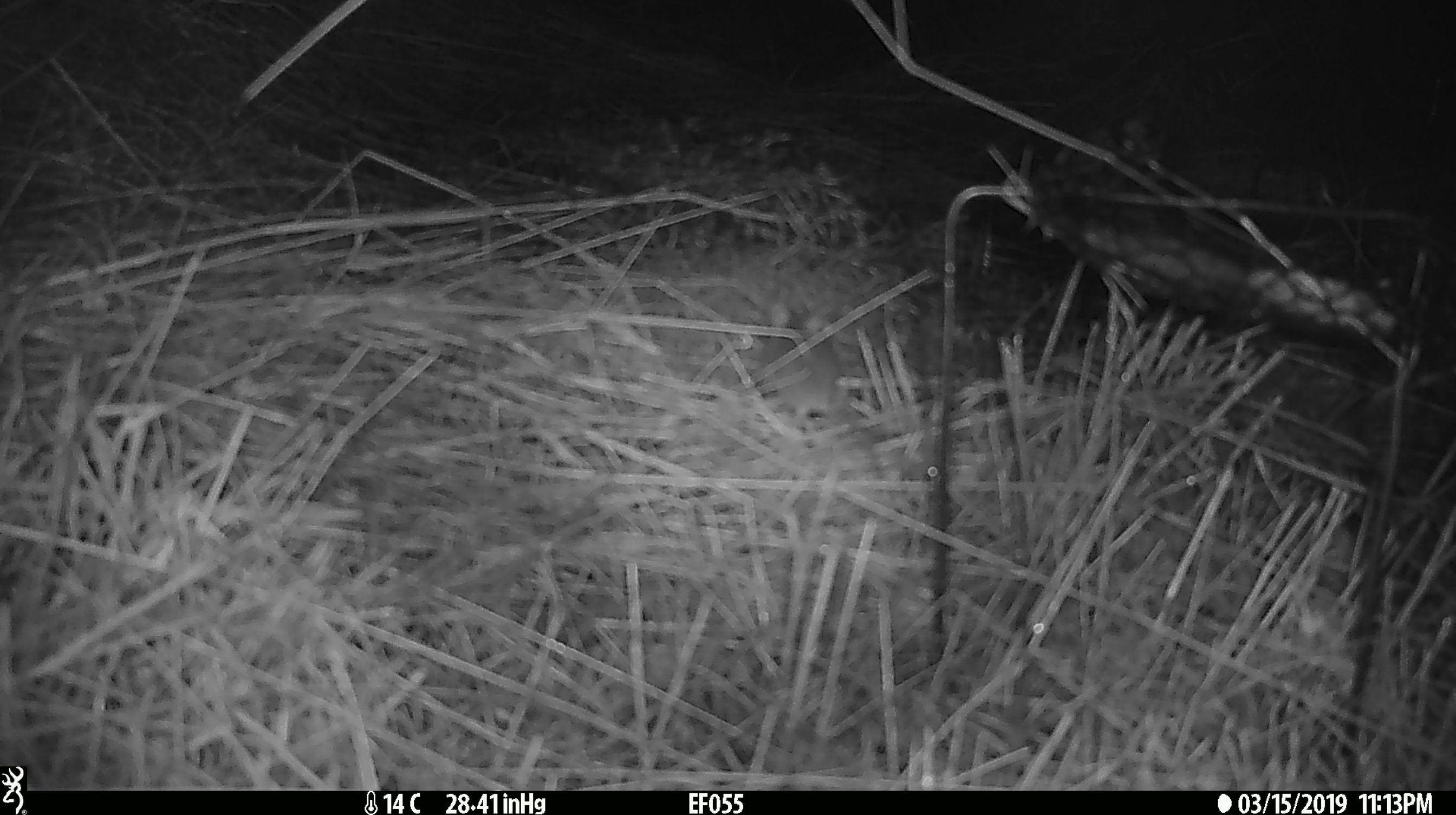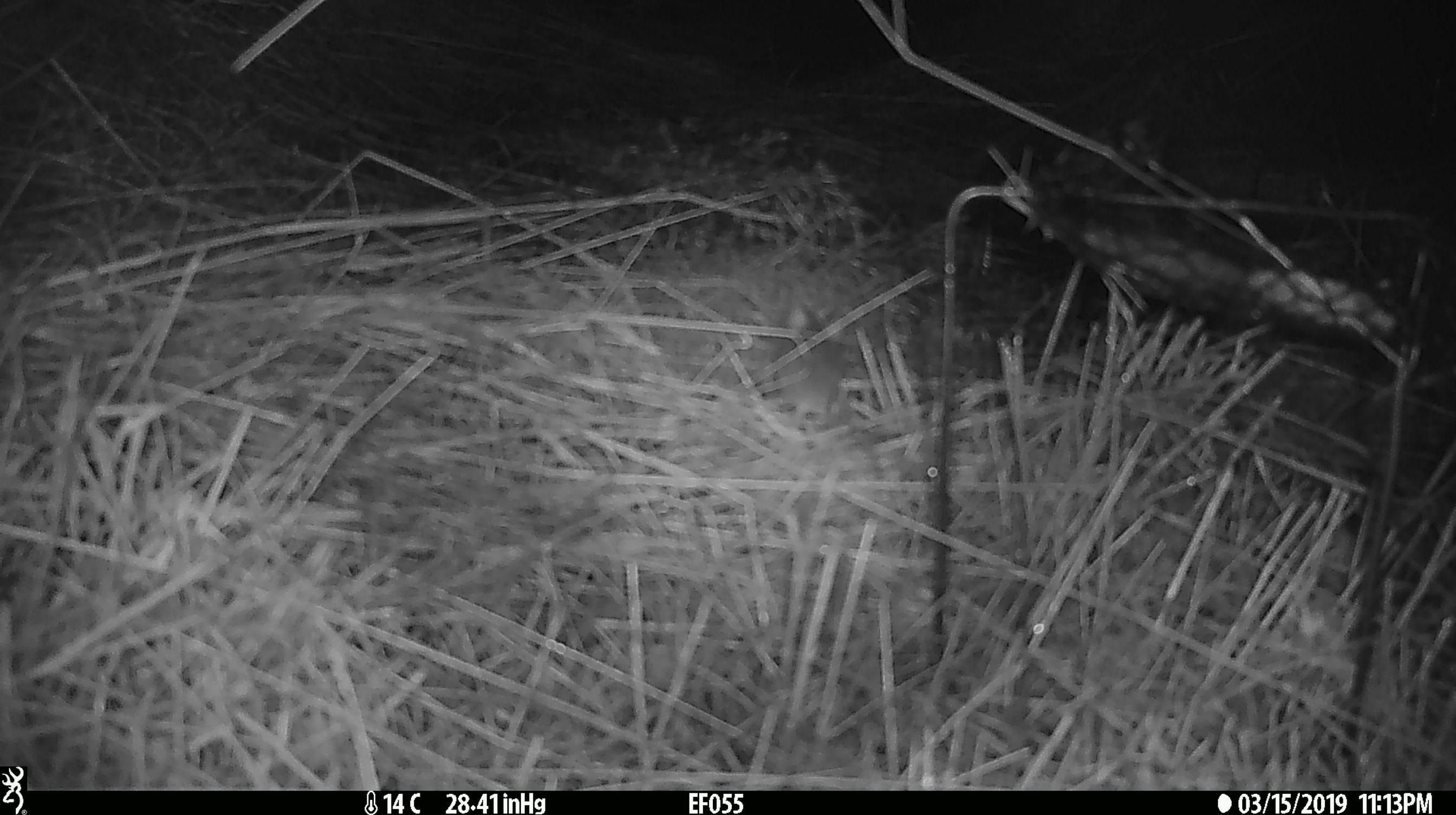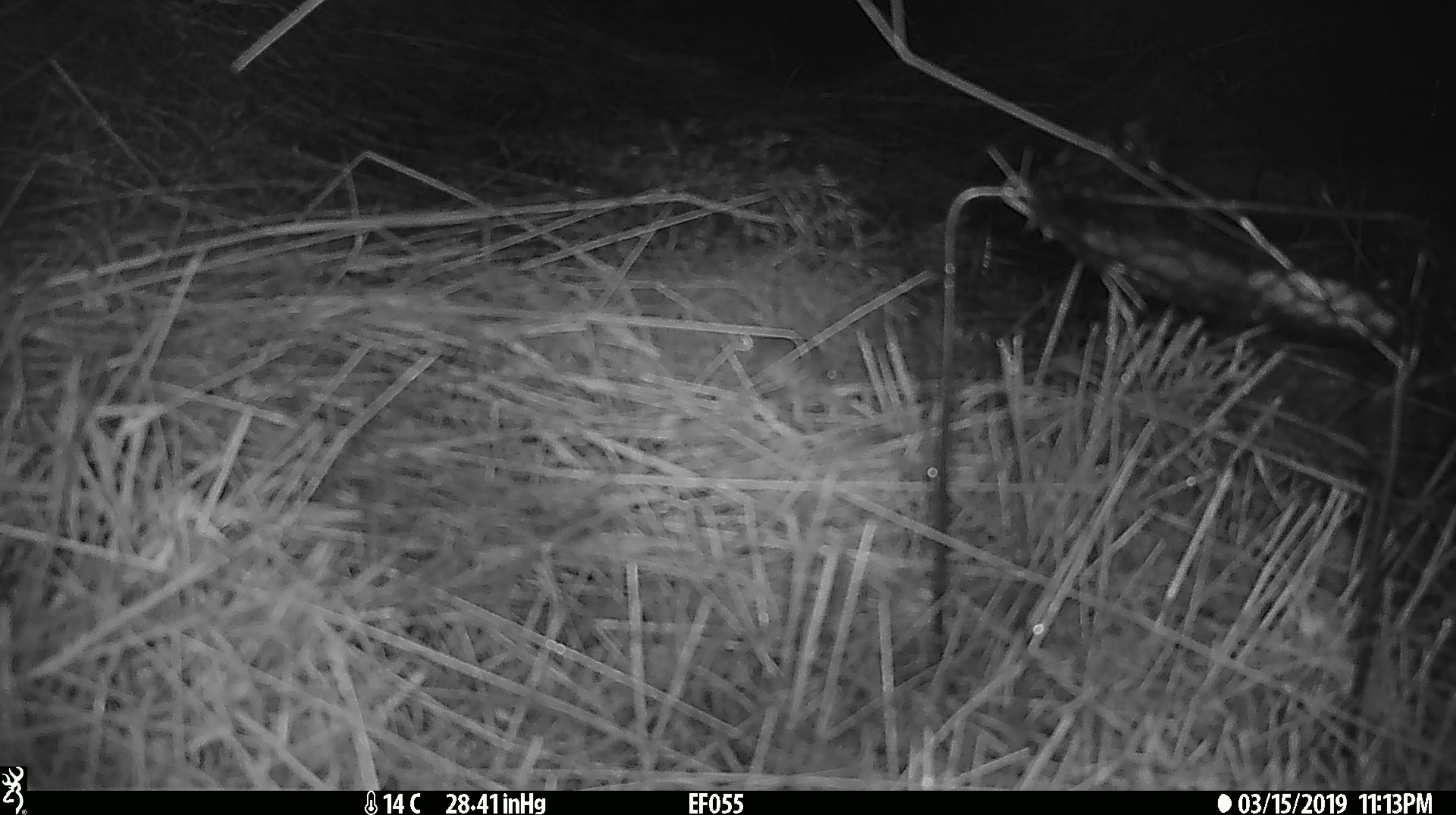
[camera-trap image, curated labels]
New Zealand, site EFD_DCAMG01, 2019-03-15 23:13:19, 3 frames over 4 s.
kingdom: Animalia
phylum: Chordata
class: Mammalia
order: Rodentia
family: Muridae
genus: Mus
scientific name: Mus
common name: mouse